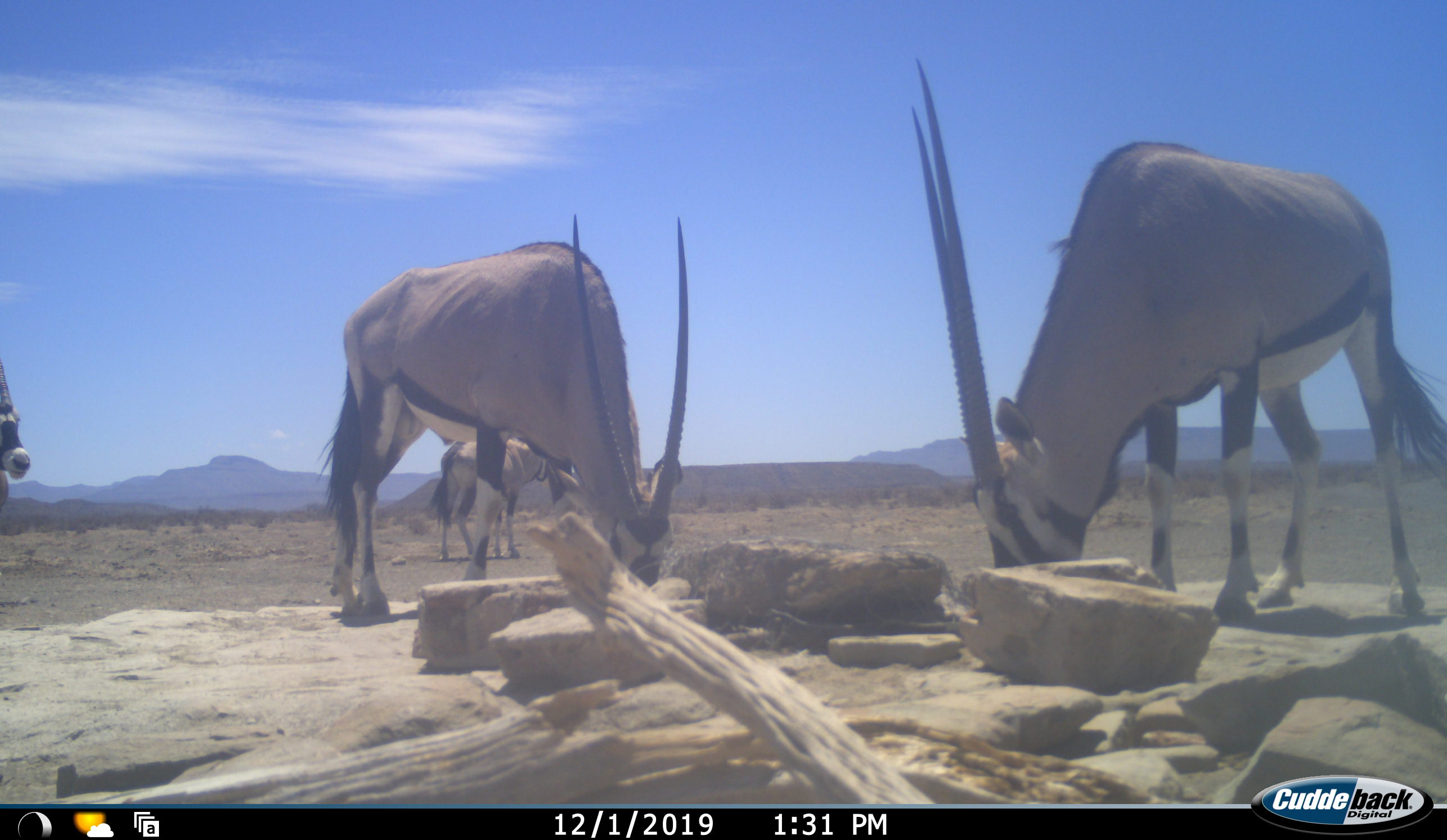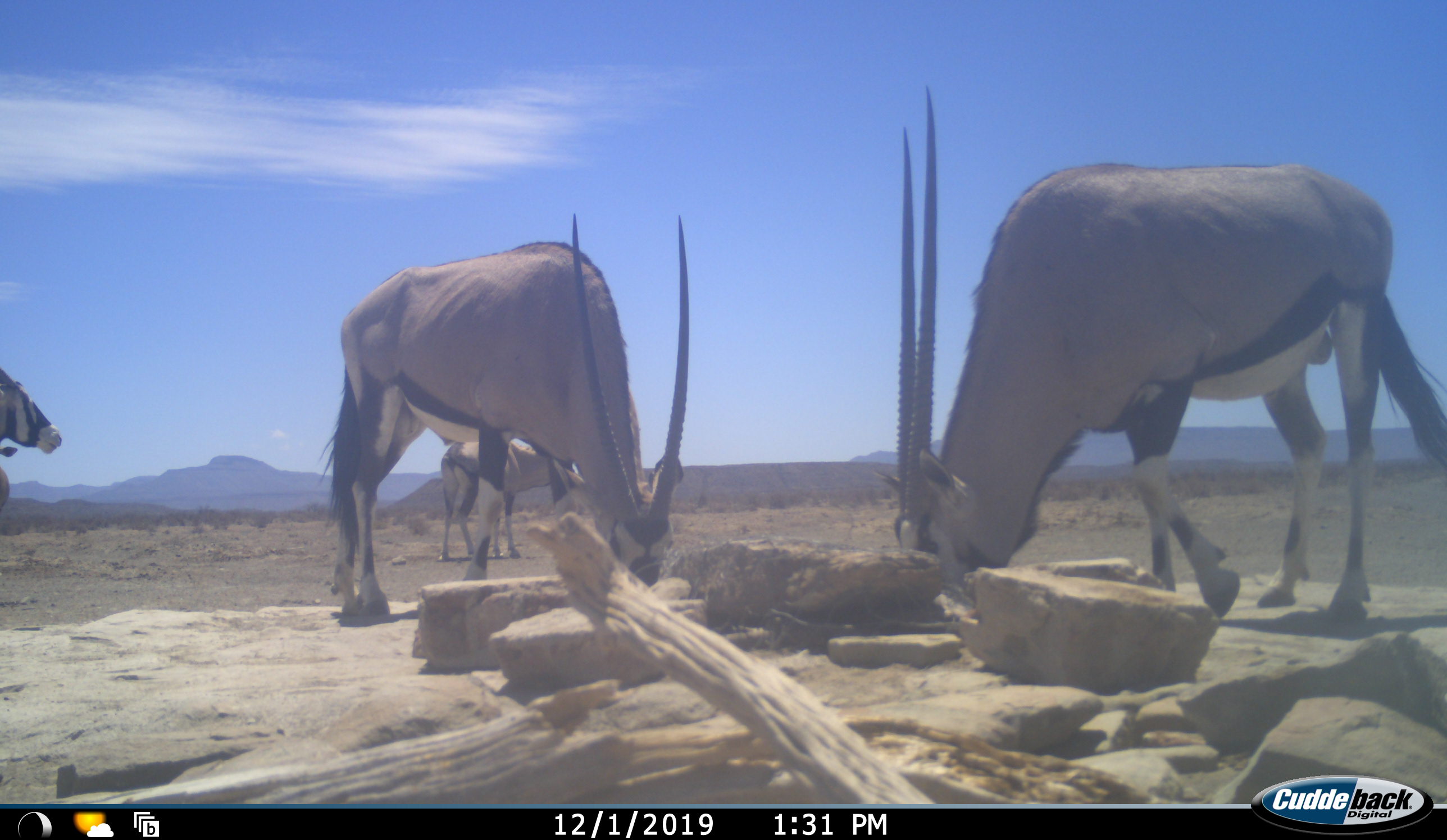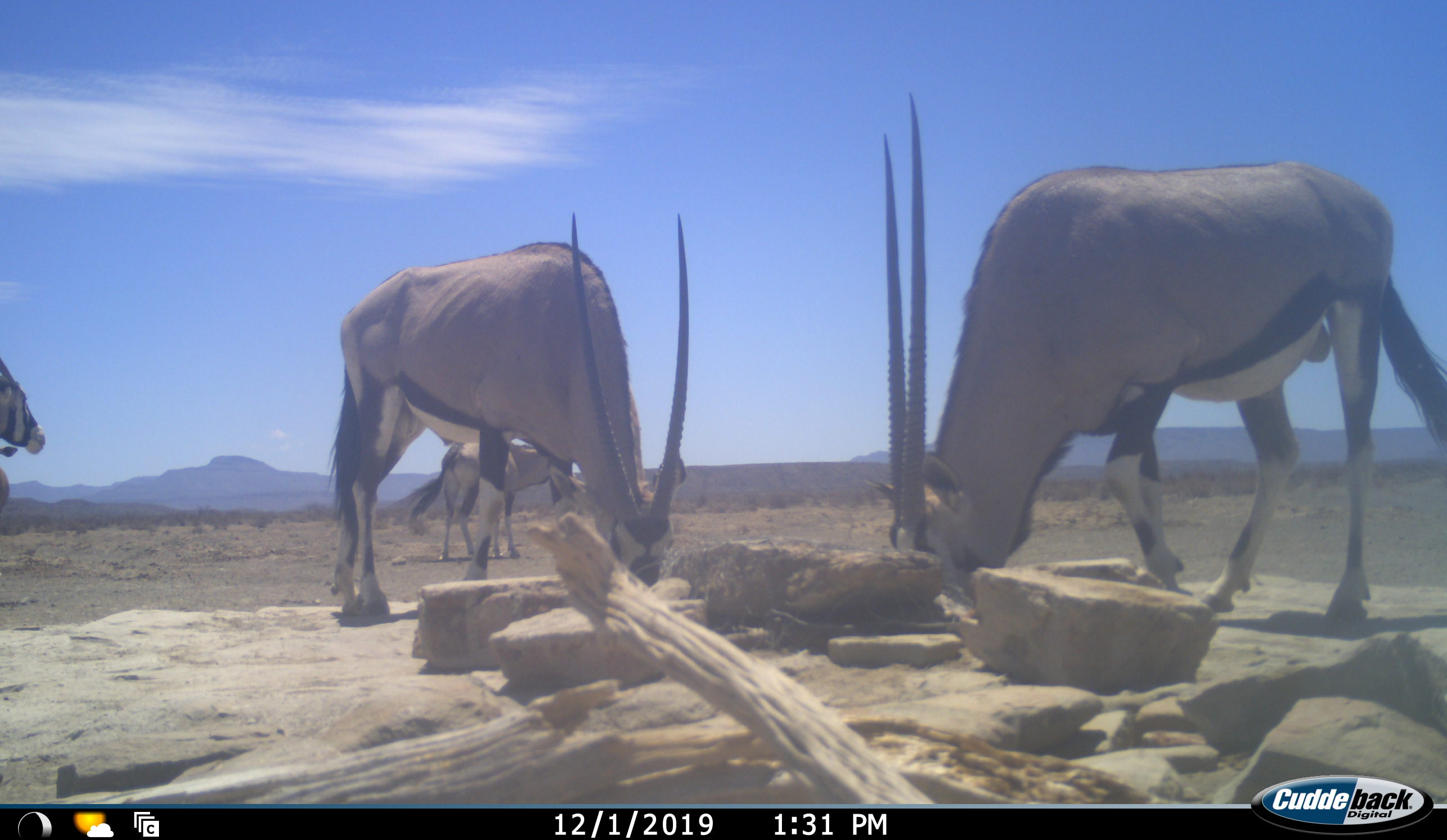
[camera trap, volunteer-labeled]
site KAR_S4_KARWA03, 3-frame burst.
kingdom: Animalia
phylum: Chordata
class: Mammalia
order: Artiodactyla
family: Bovidae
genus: Oryx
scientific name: Oryx gazella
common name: gemsbok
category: oryx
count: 4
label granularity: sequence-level